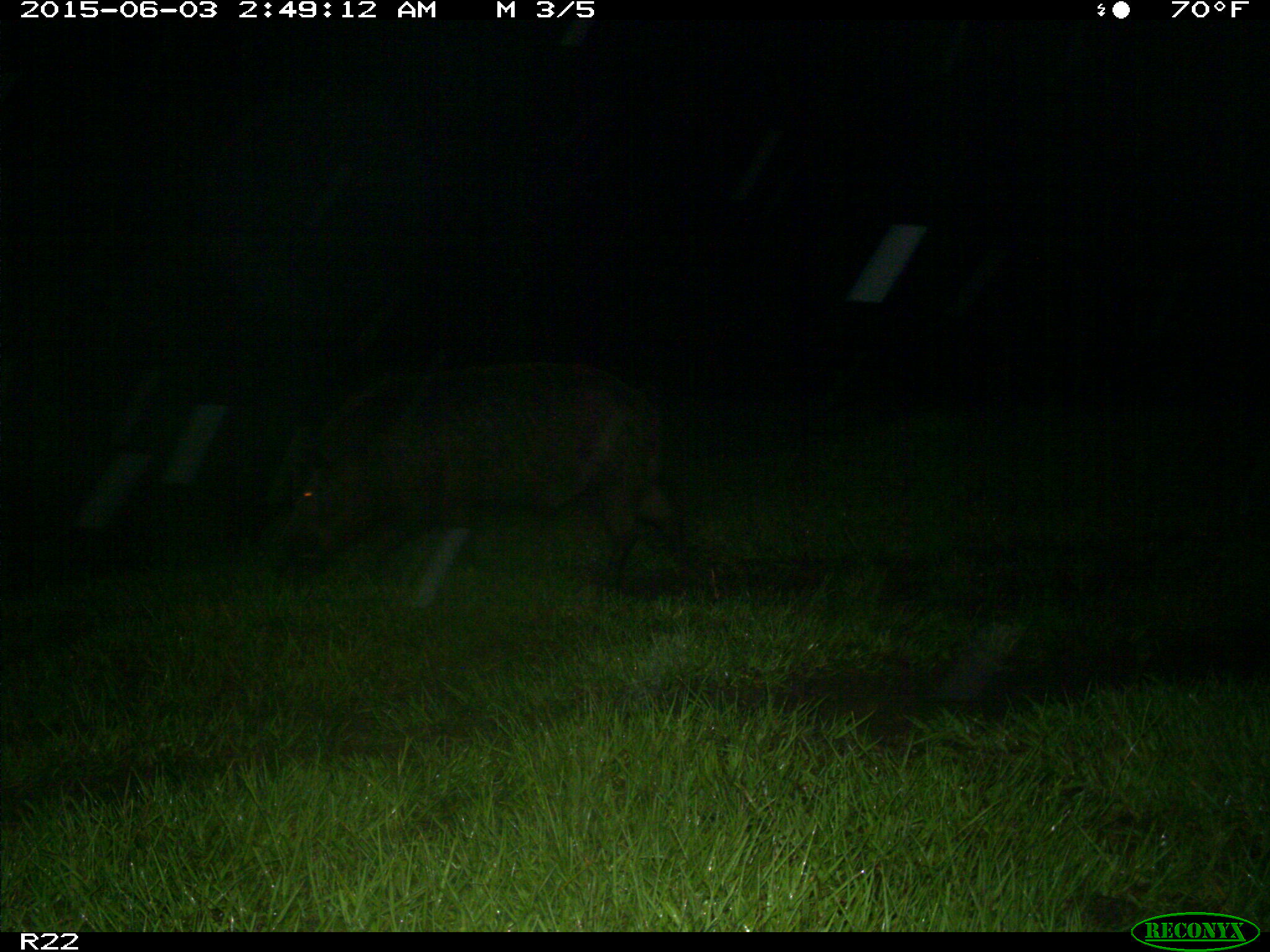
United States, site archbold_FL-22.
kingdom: Animalia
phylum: Chordata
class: Mammalia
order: Artiodactyla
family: Bovidae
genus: Bos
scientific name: Bos taurus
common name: domestic cow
Bos taurus (domestic cow).